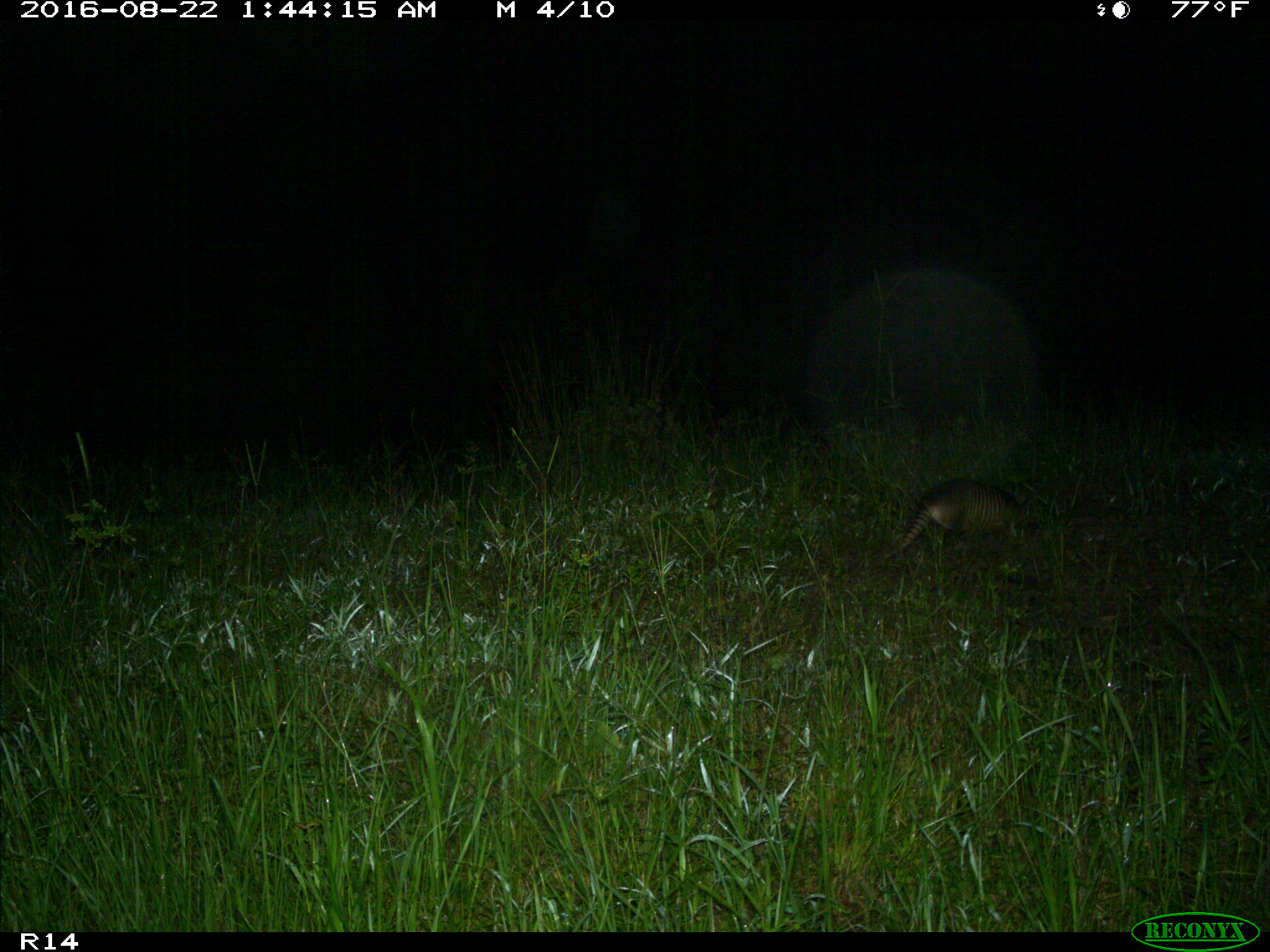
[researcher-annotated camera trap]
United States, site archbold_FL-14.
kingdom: Animalia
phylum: Chordata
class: Mammalia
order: Cingulata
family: Dasypodidae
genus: Dasypus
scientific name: Dasypus novemcinctus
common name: nine-banded armadillo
Dasypus novemcinctus (nine-banded armadillo).